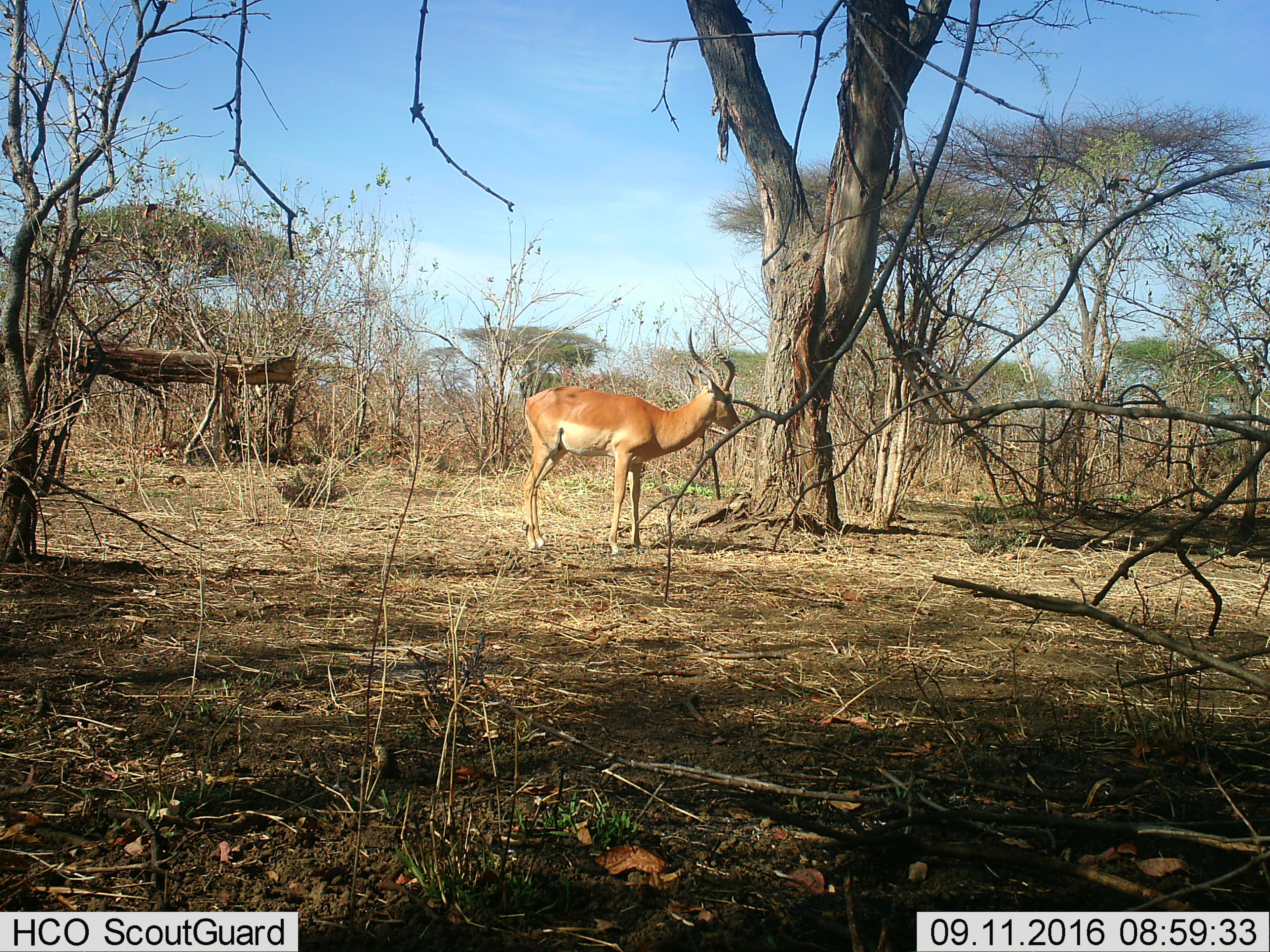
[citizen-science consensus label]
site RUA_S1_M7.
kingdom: Animalia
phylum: Chordata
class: Mammalia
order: Artiodactyla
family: Bovidae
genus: Aepyceros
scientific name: Aepyceros melampus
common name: impala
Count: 1.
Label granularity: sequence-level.